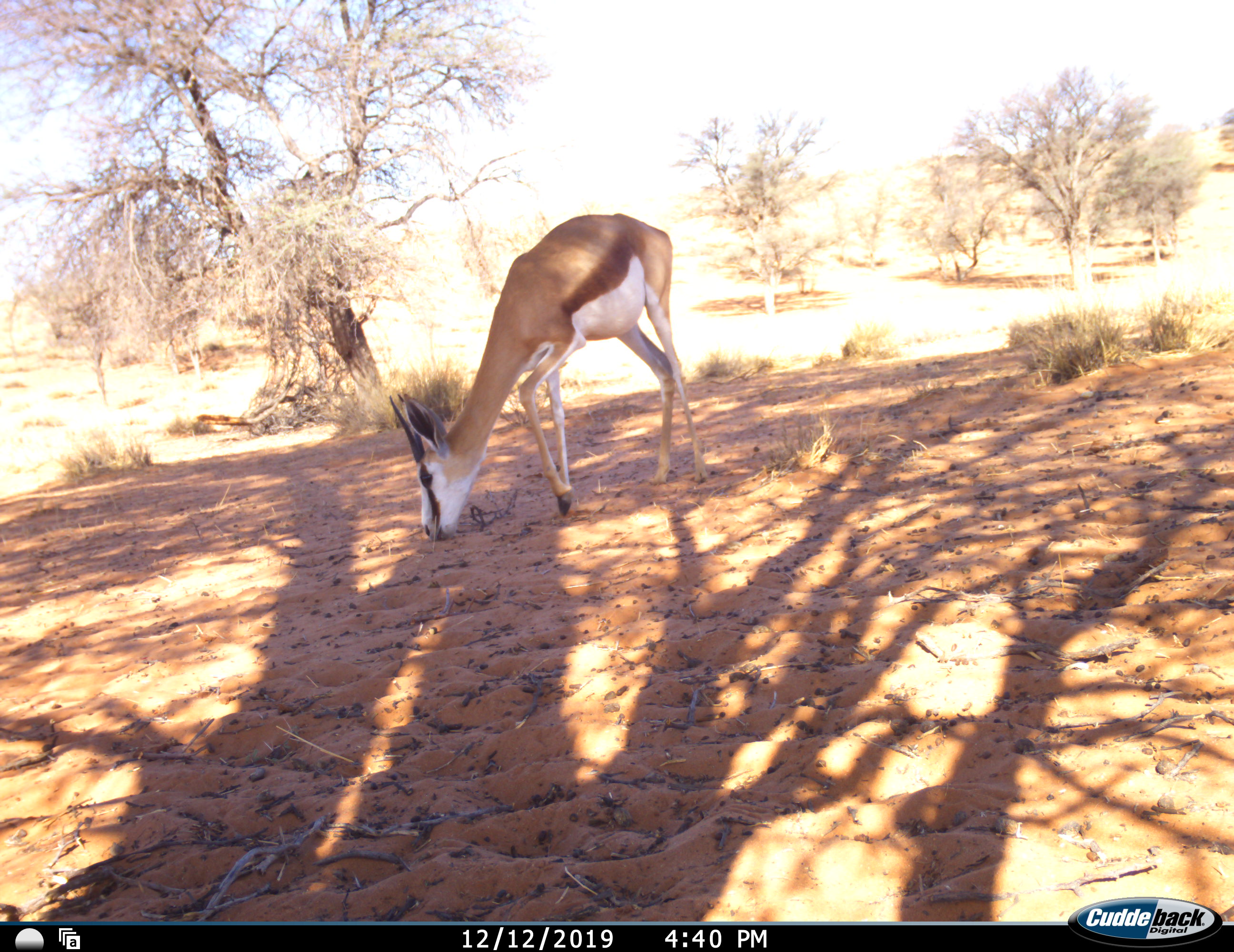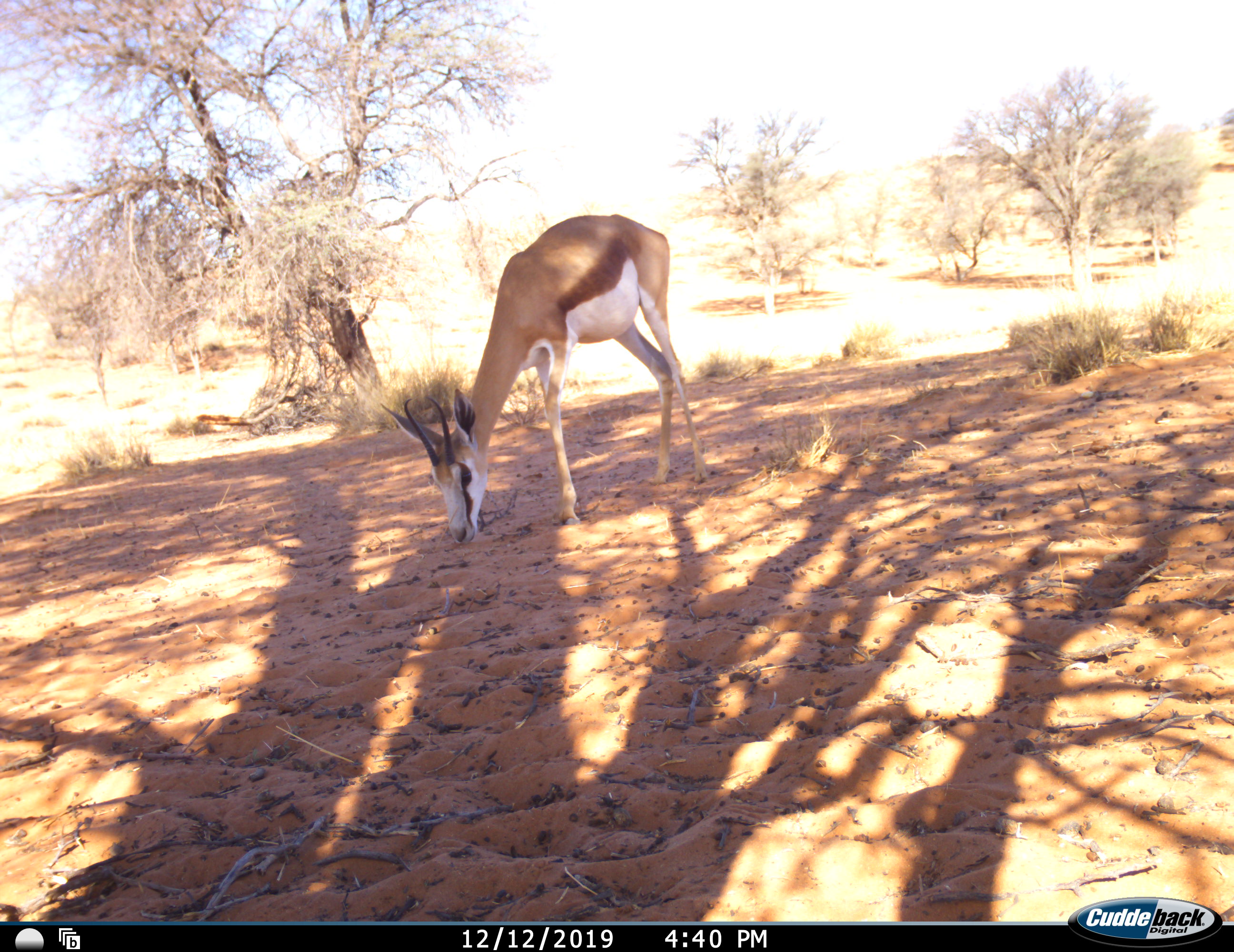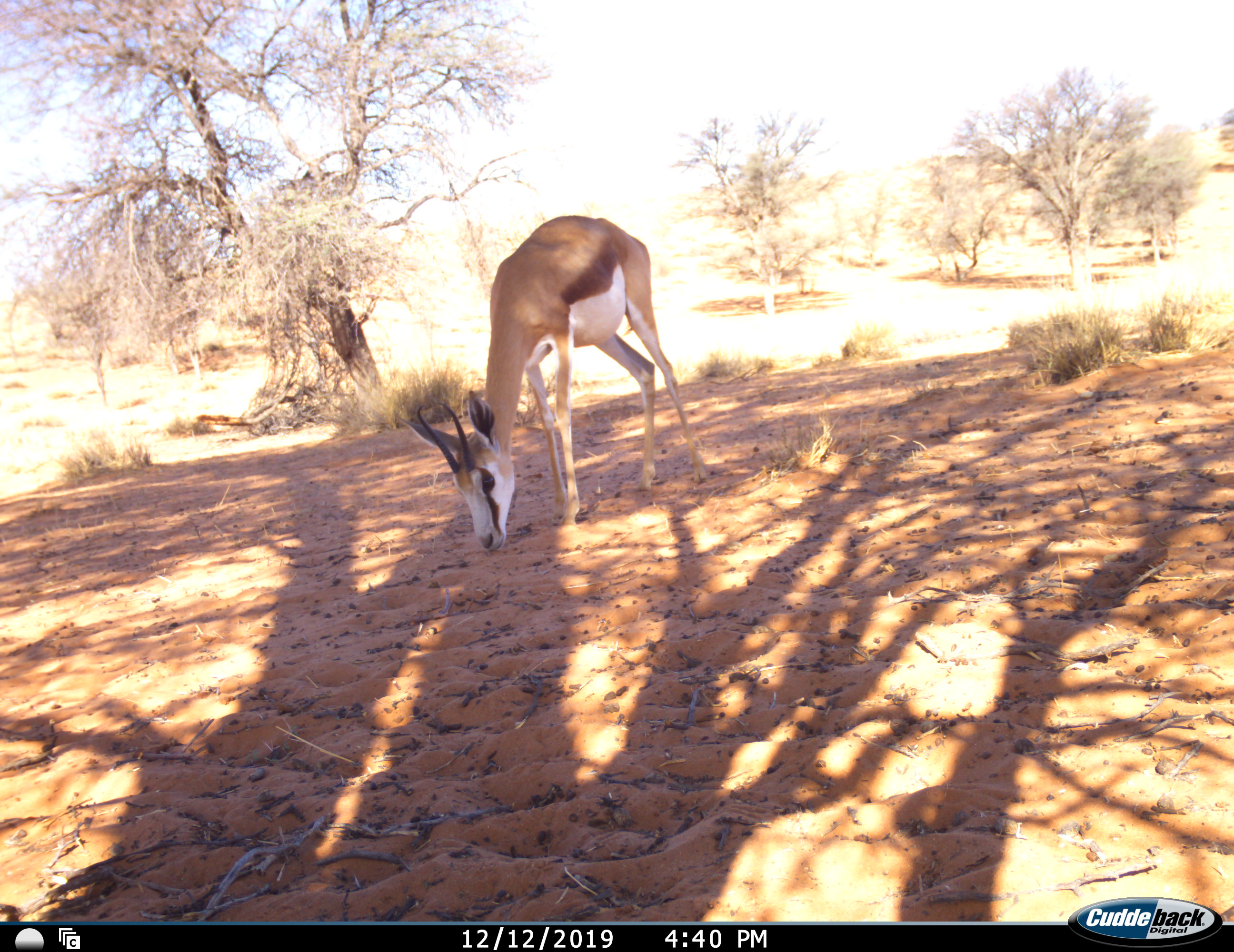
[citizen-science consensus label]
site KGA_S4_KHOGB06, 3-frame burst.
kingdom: Animalia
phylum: Chordata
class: Mammalia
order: Artiodactyla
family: Bovidae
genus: Antidorcas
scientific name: Antidorcas marsupialis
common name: springbok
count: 1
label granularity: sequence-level